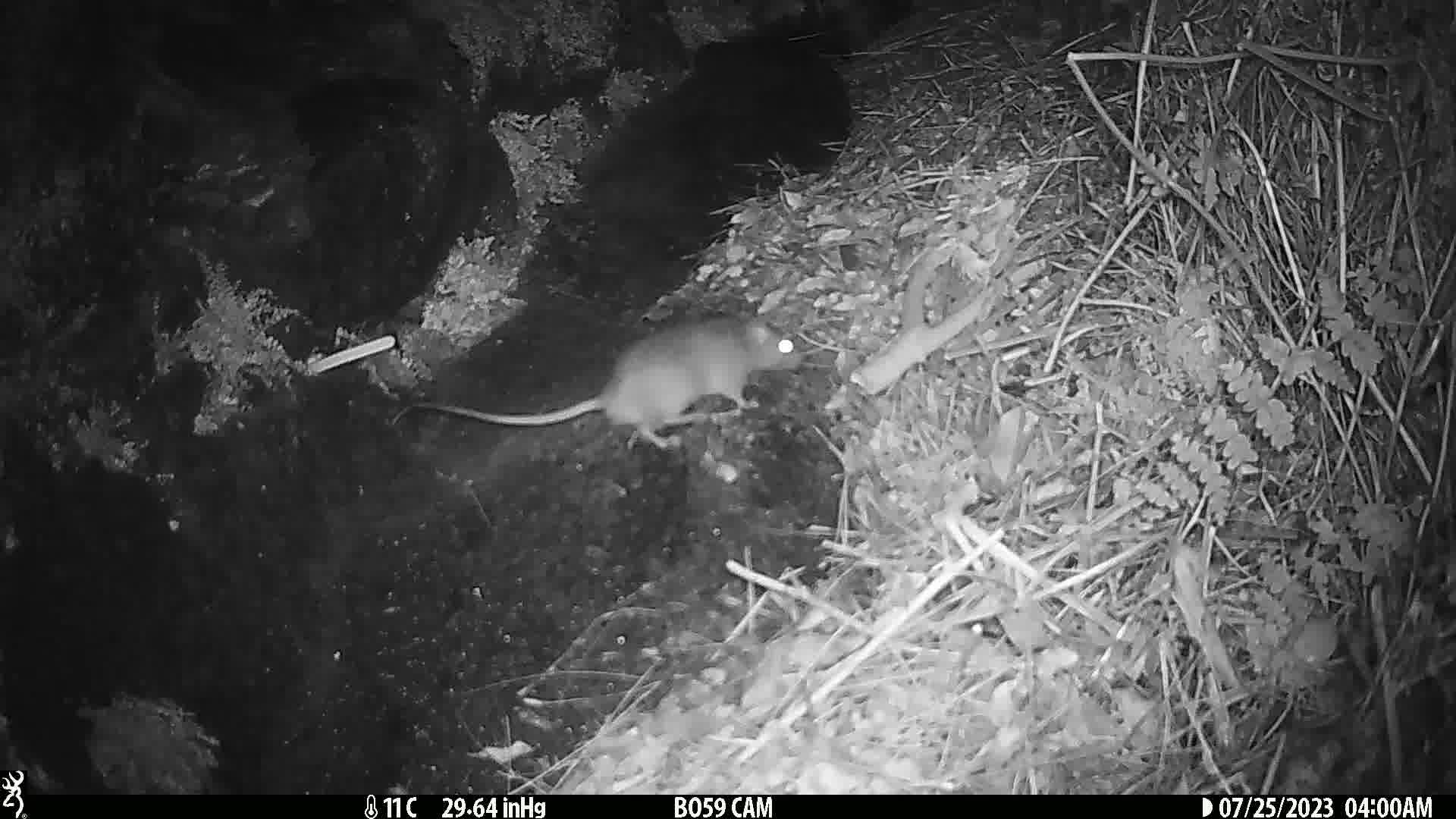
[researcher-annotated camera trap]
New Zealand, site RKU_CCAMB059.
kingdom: Animalia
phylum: Chordata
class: Mammalia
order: Rodentia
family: Muridae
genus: Rattus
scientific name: Rattus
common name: rat